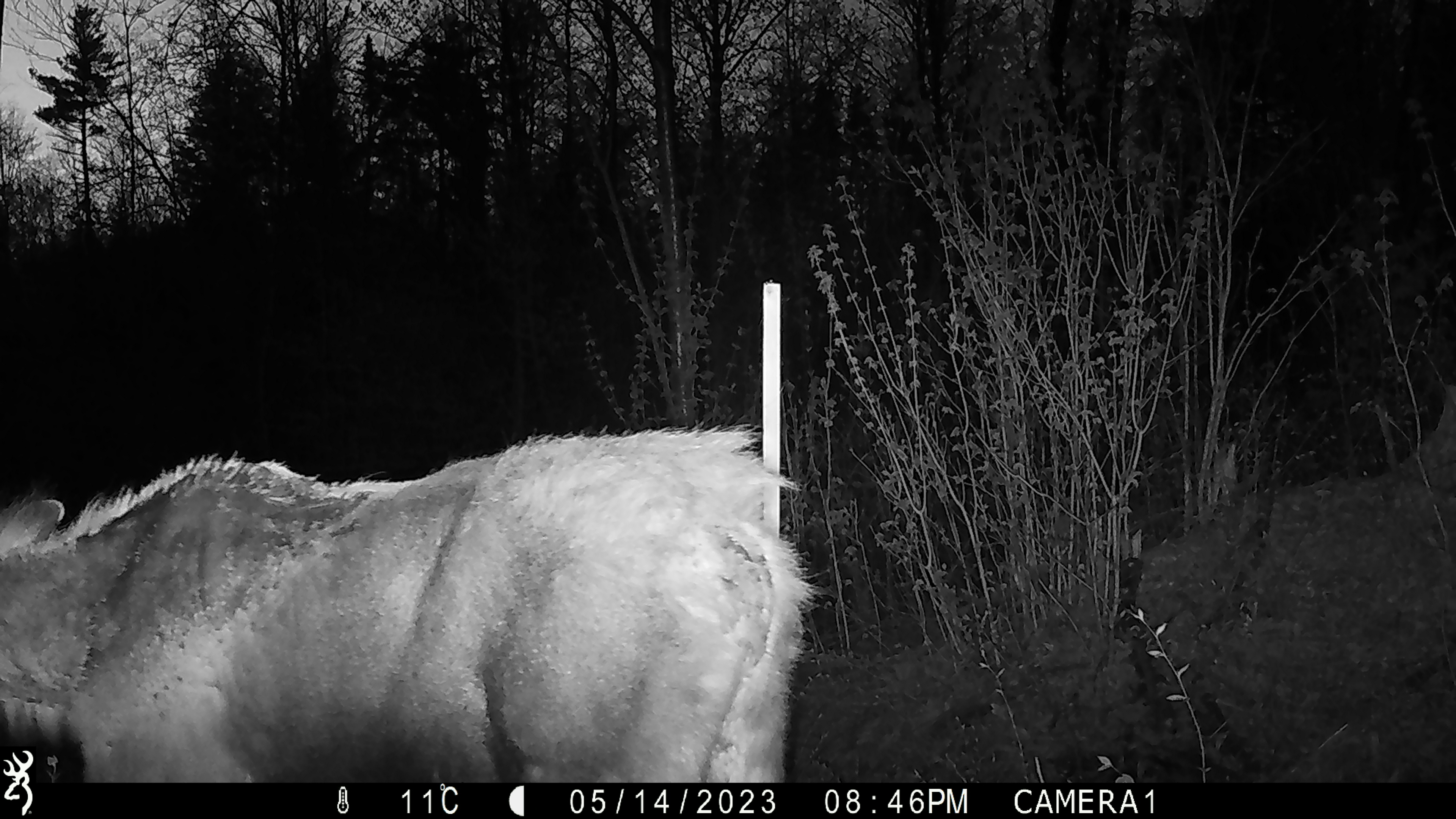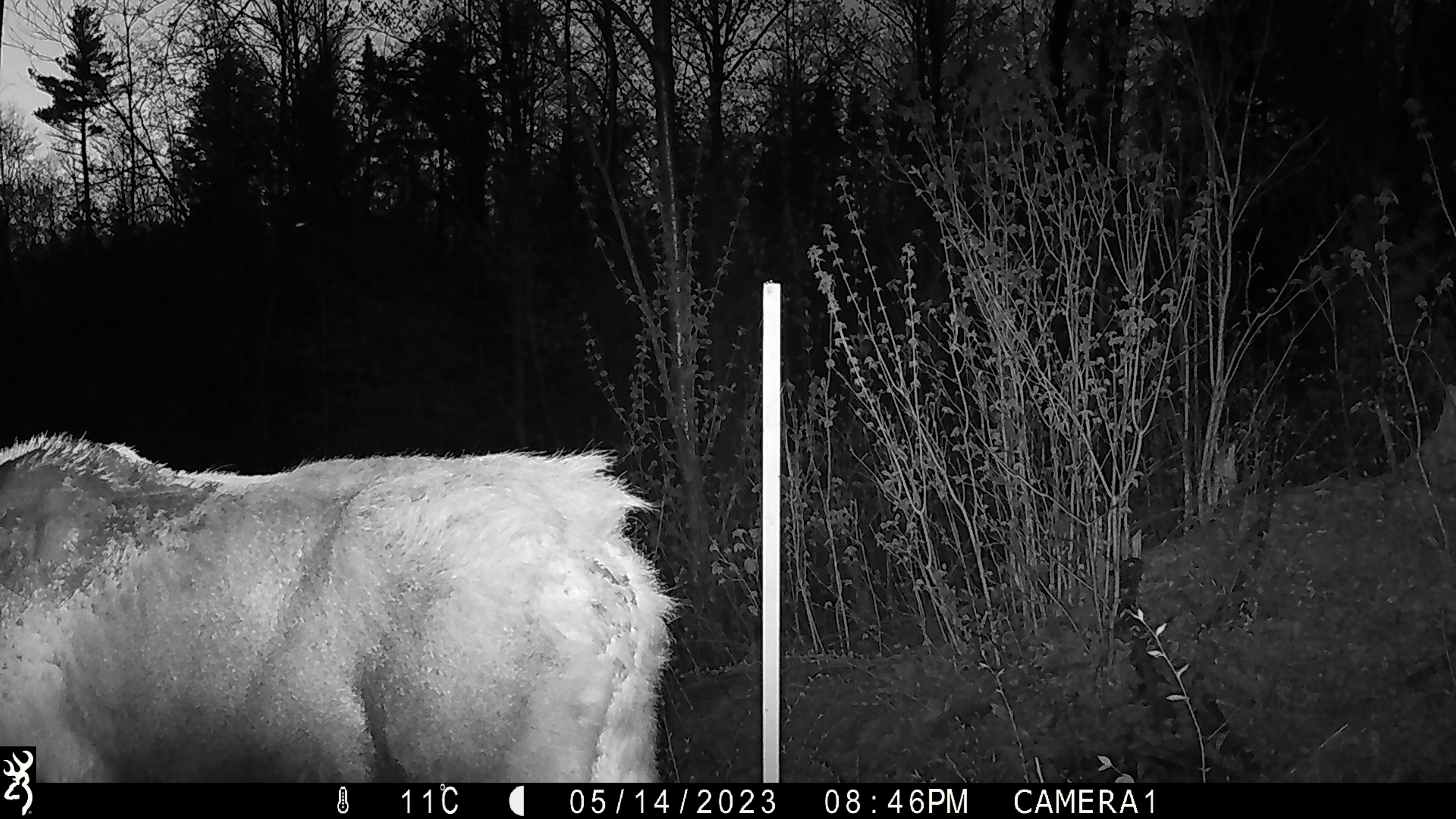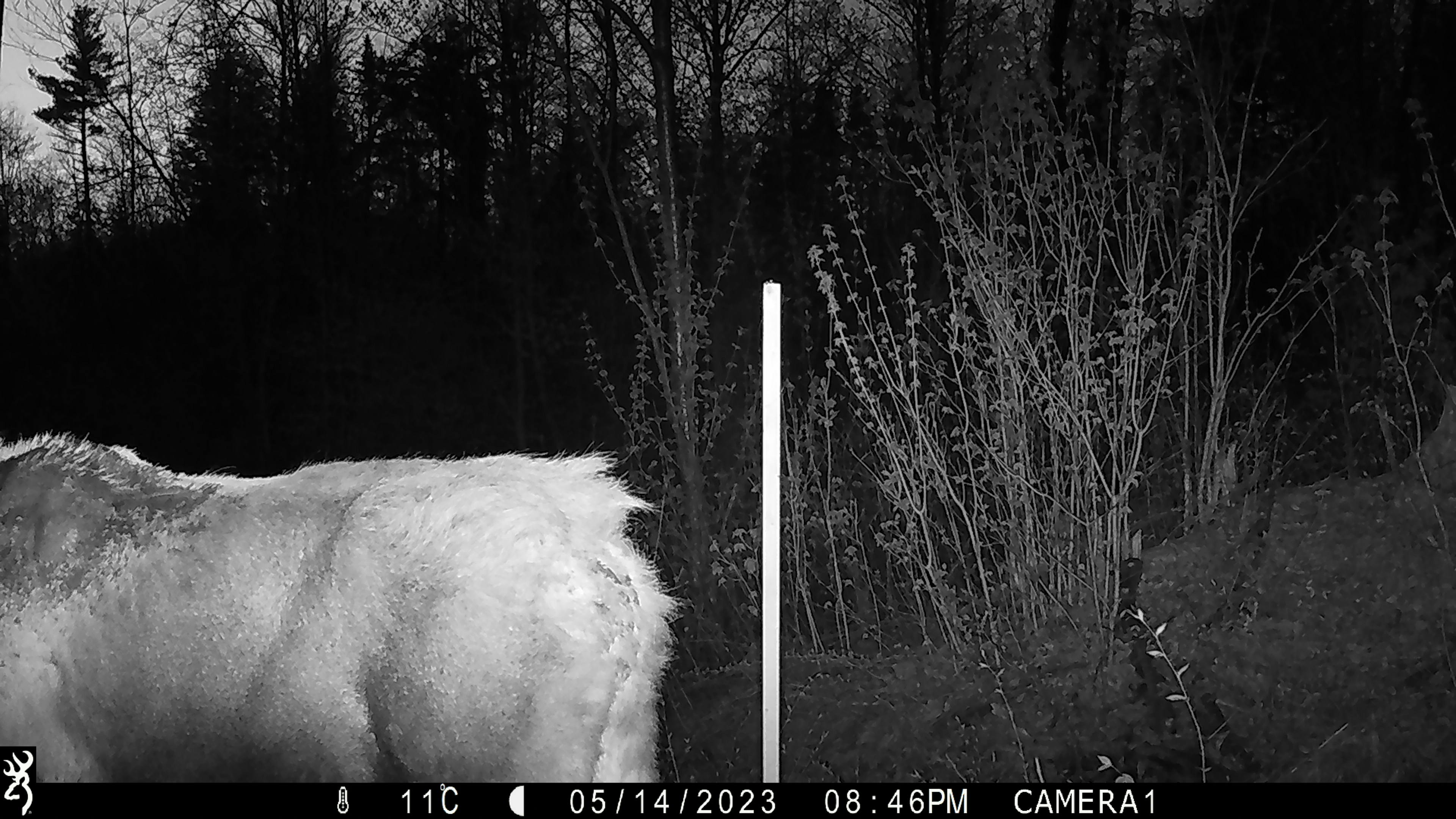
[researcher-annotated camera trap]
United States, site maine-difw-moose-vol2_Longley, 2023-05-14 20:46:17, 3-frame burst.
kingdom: Animalia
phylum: Chordata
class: Mammalia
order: Artiodactyla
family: Cervidae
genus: Alces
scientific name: Alces alces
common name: moose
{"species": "moose (Alces alces)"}